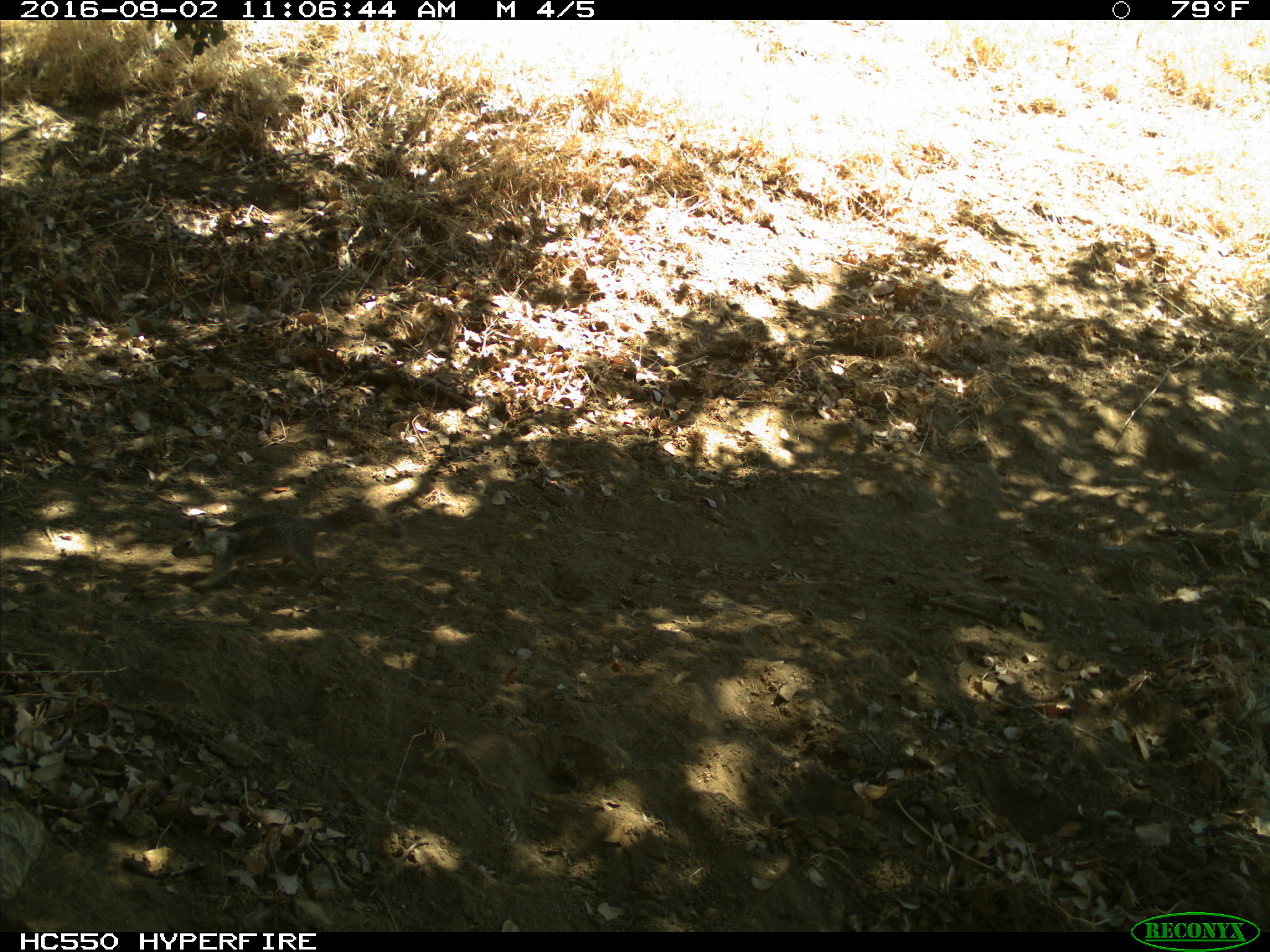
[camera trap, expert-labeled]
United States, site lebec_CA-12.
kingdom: Animalia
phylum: Chordata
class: Mammalia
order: Rodentia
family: Sciuridae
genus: Otospermophilus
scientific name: Otospermophilus beecheyi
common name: california ground squirrel